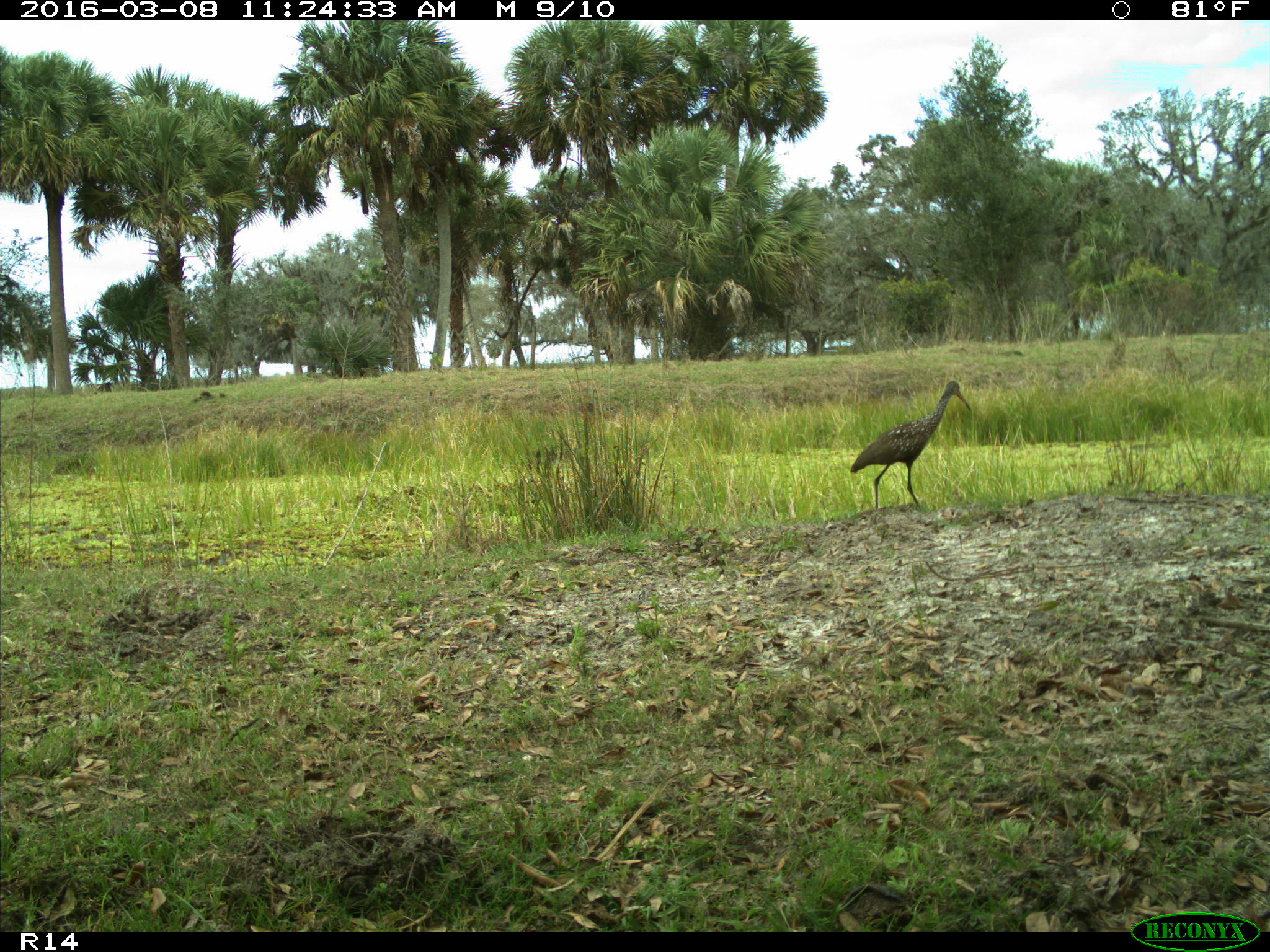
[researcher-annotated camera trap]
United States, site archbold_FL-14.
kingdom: Animalia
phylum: Chordata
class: Aves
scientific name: Aves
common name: birds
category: unidentified bird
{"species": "unidentified bird (birds) (Aves)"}